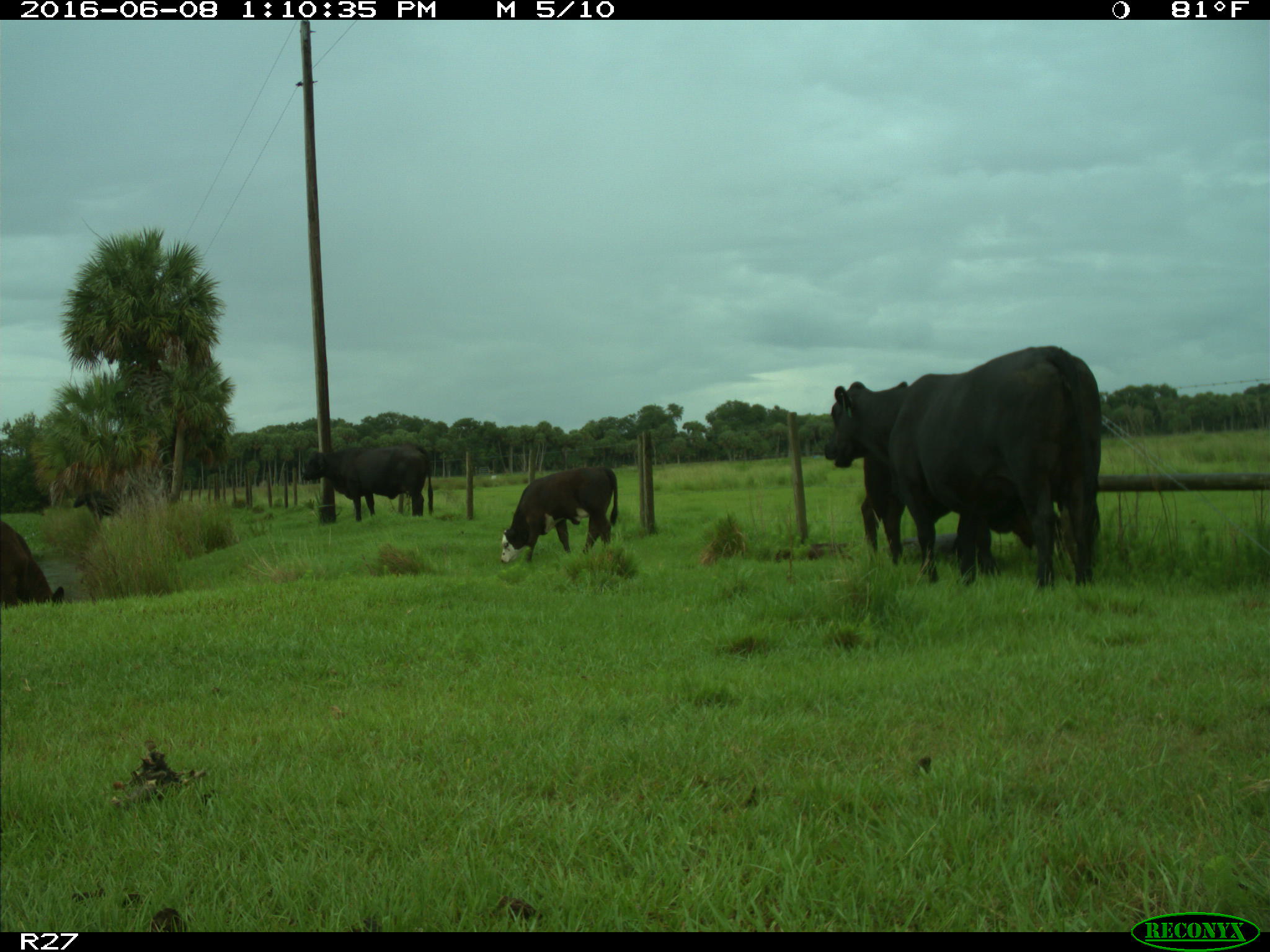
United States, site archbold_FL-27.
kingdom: Animalia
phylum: Chordata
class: Mammalia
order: Artiodactyla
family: Bovidae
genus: Bos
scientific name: Bos taurus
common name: domestic cow